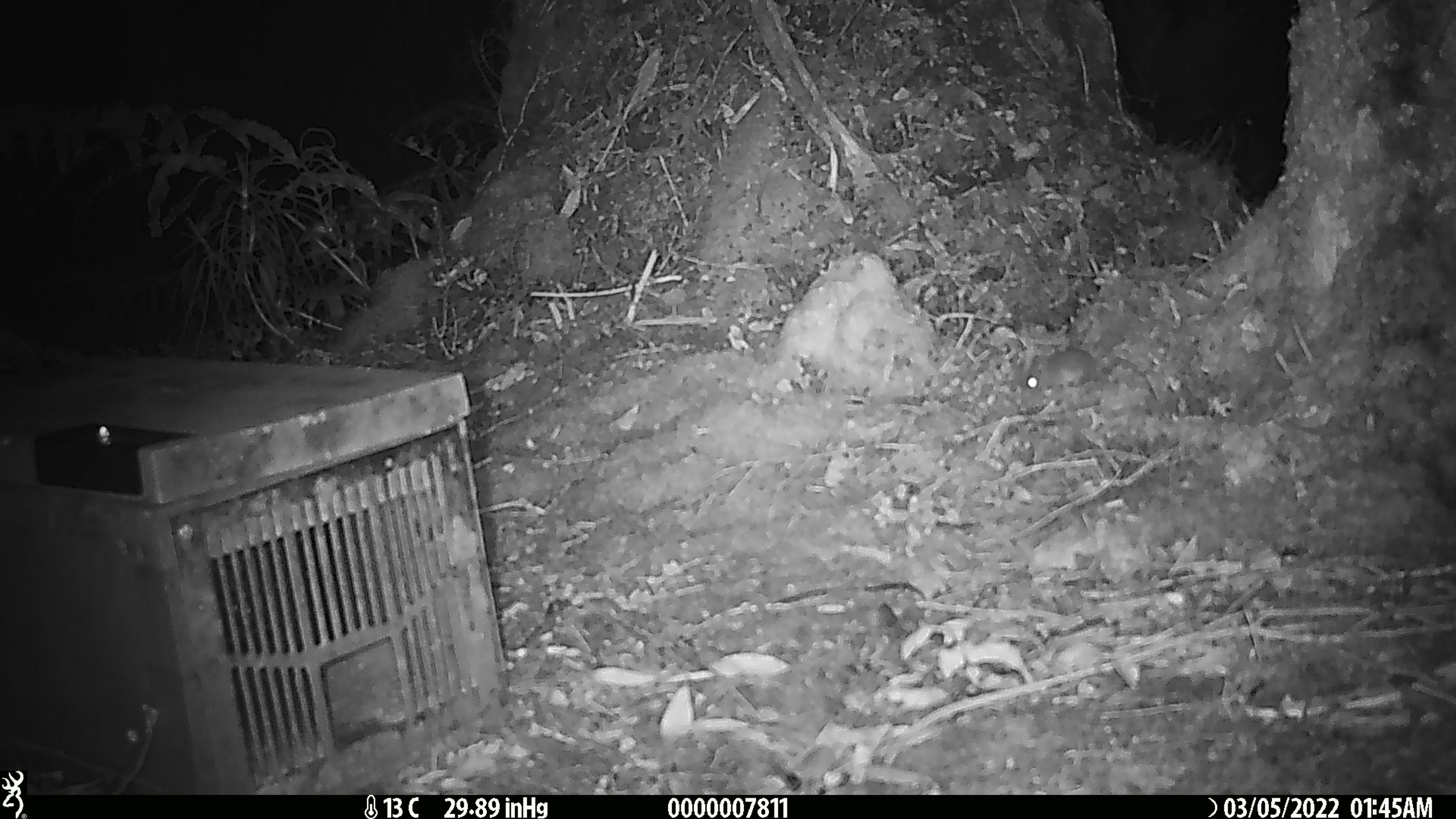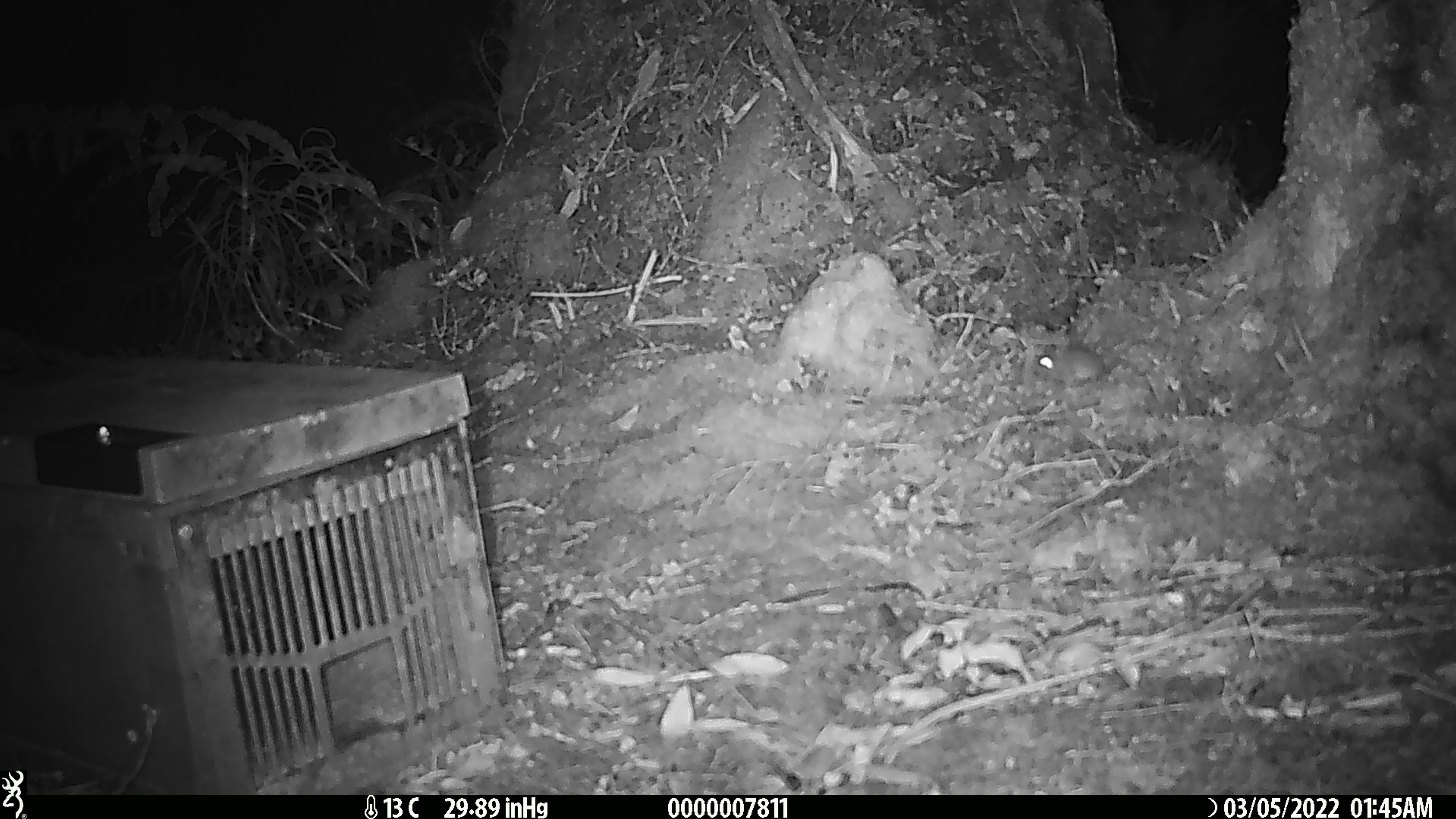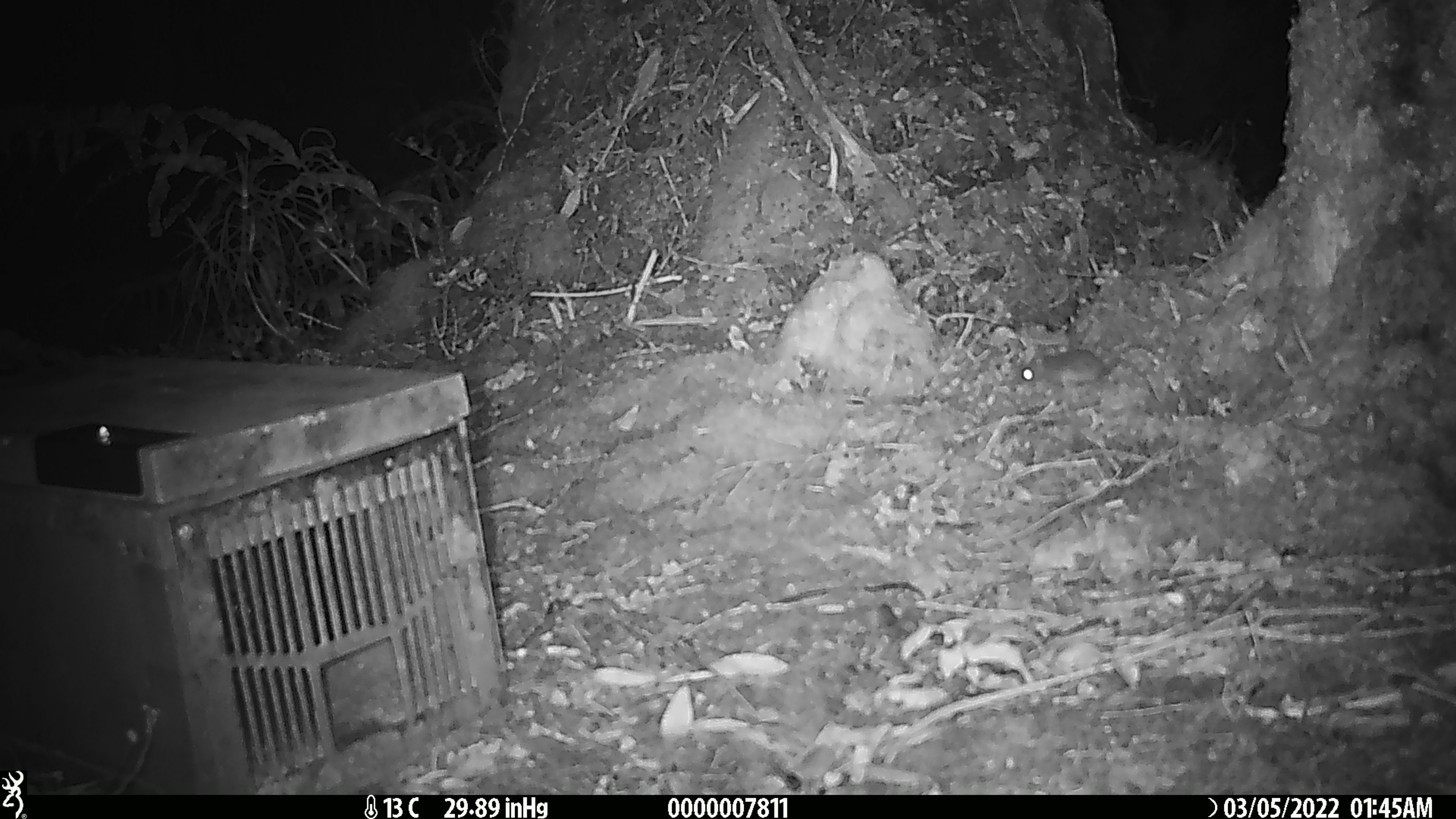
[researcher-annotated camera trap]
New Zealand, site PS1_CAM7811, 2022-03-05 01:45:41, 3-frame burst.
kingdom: Animalia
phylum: Chordata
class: Mammalia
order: Rodentia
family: Muridae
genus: Mus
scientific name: Mus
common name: mouse